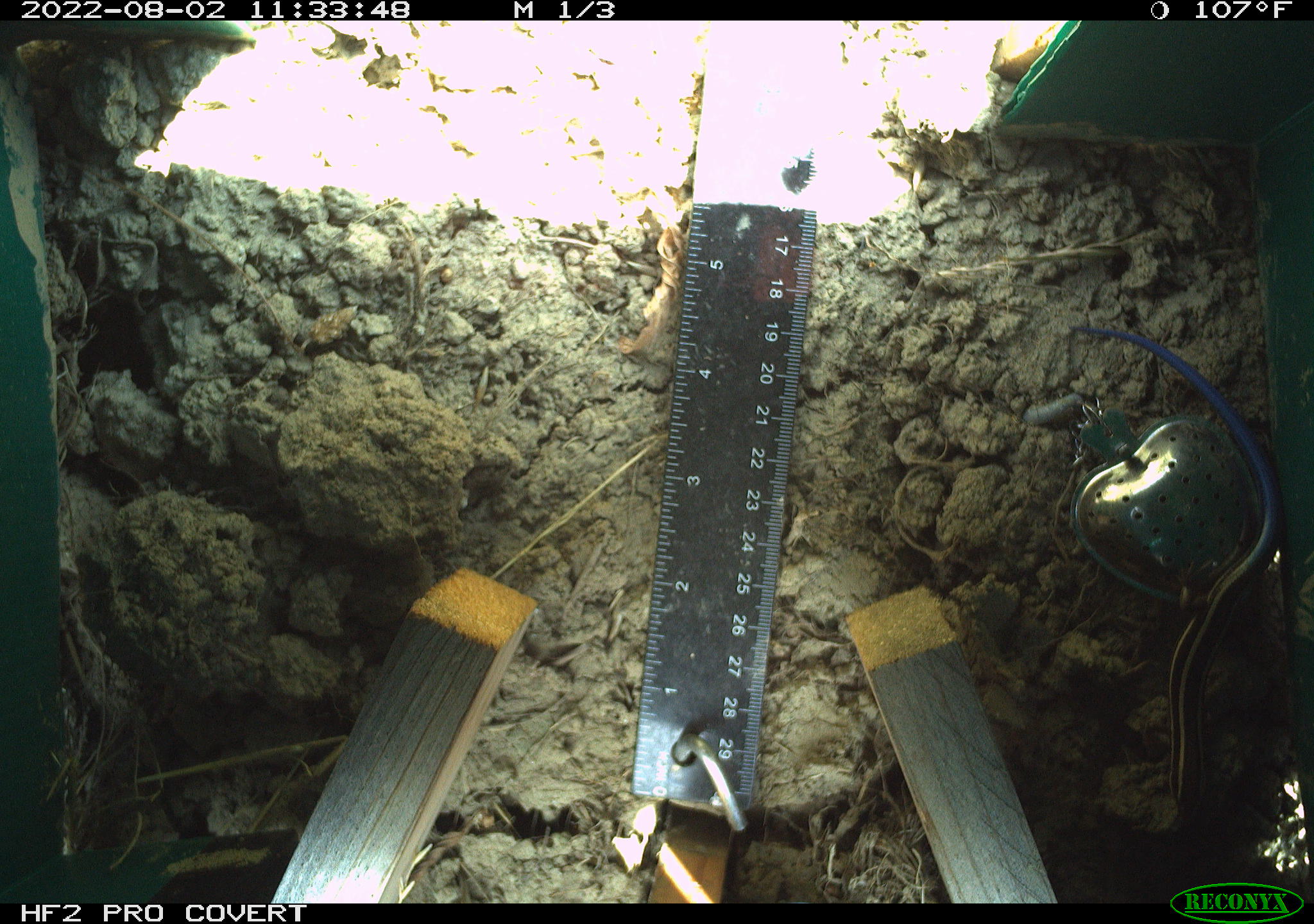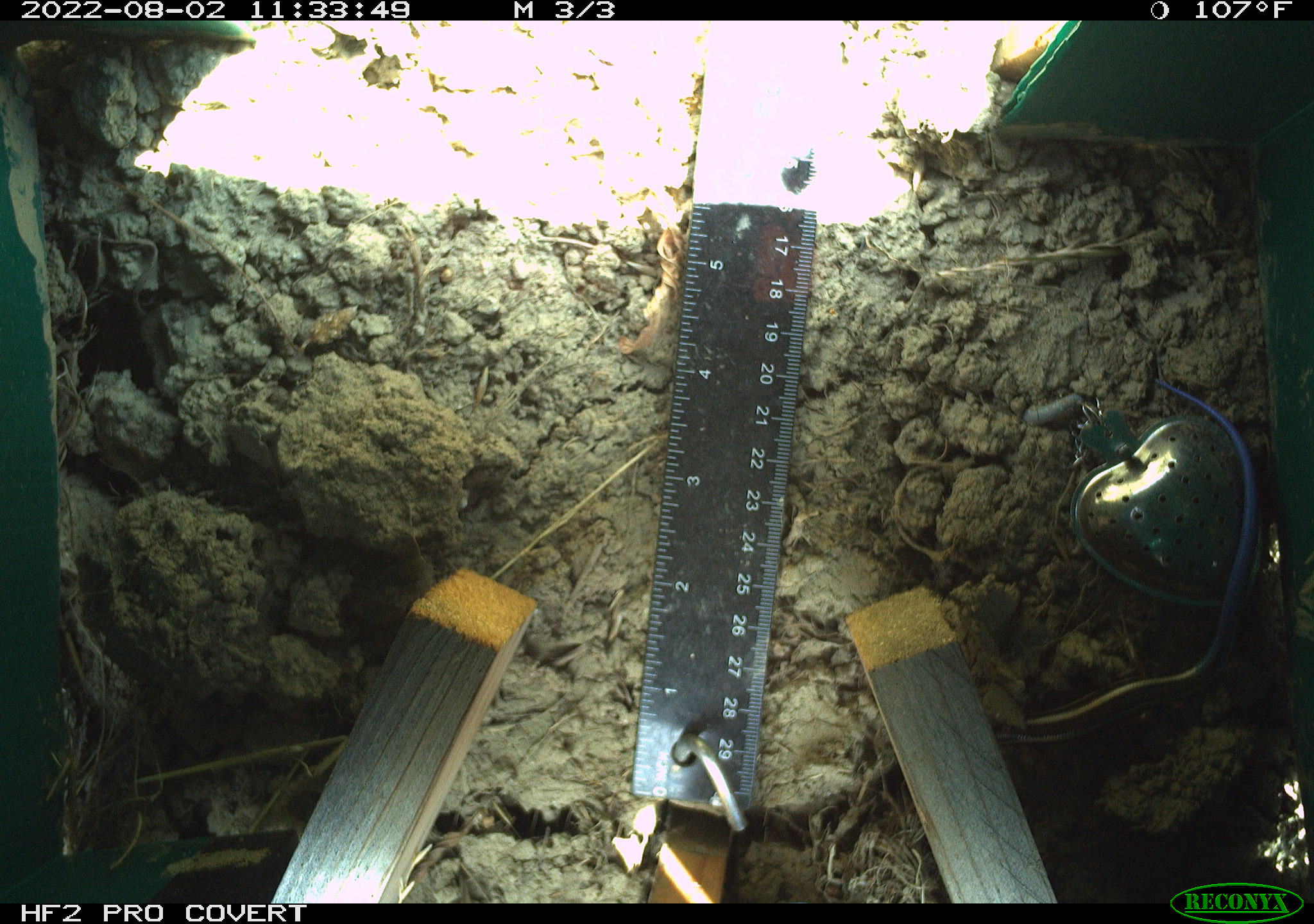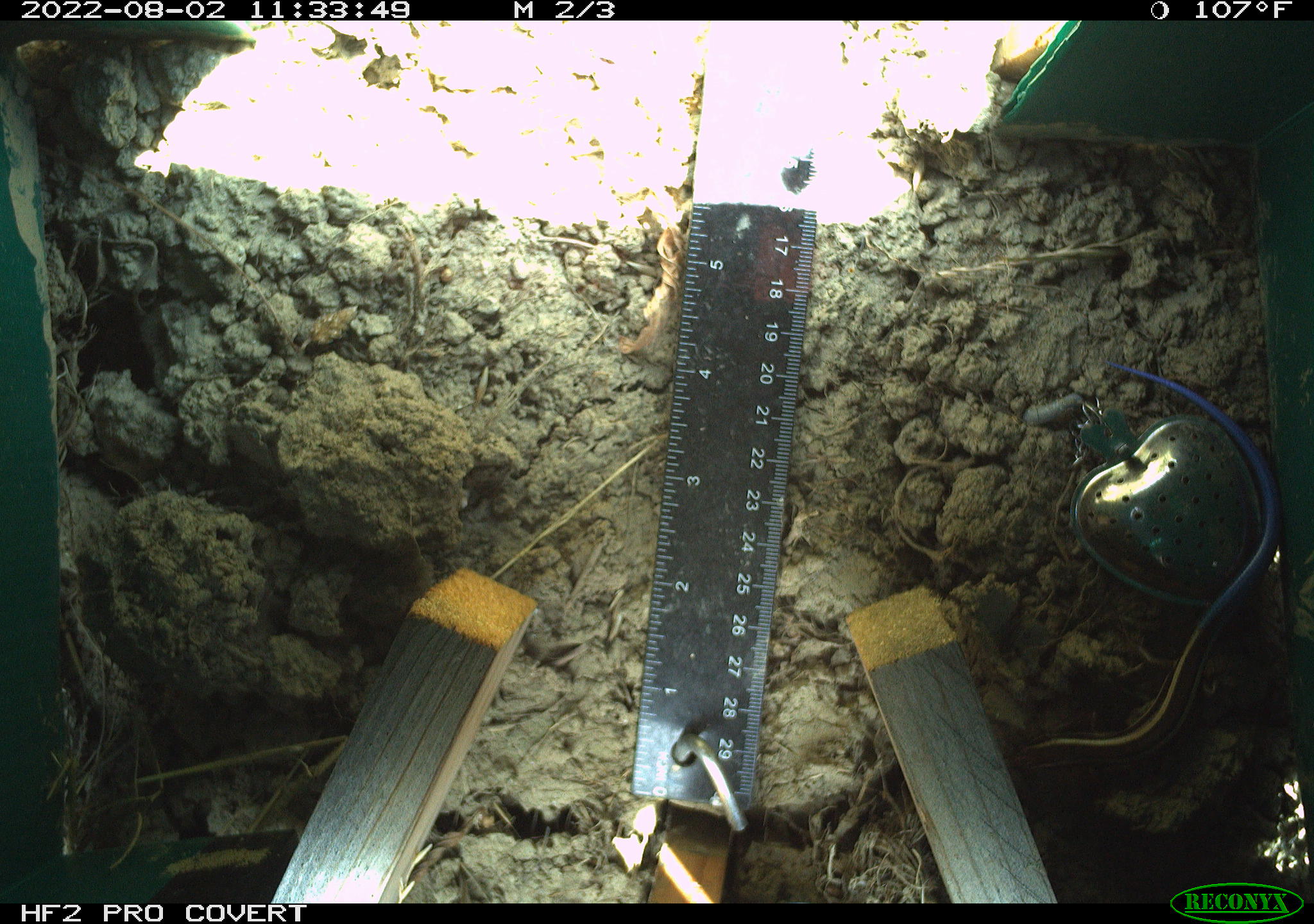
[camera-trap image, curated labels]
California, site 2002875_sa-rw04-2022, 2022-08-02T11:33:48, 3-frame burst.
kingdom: Animalia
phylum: Chordata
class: Reptilia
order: Squamata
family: Scincidae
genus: Plestiodon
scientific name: Plestiodon skiltonianus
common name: western skink